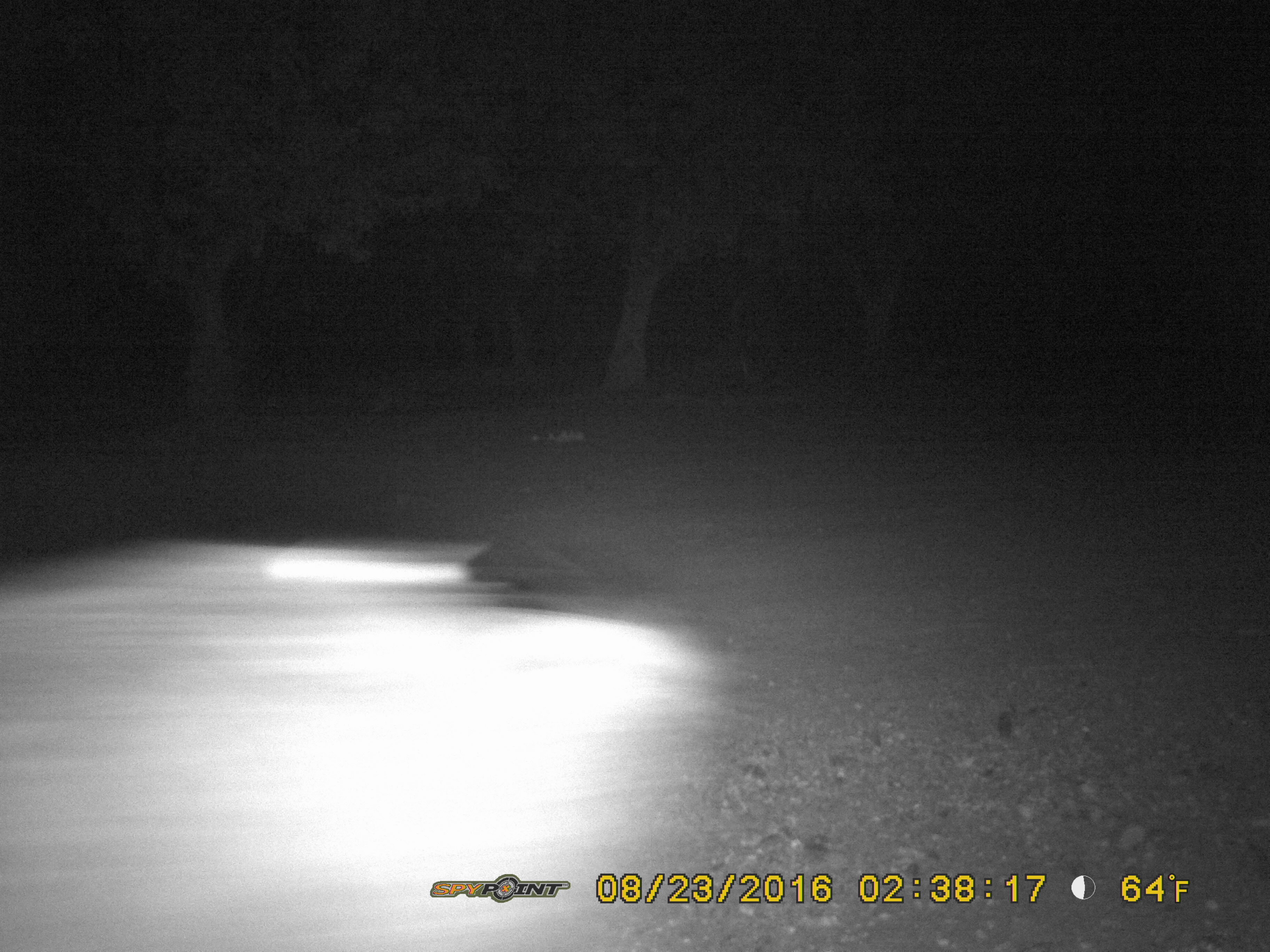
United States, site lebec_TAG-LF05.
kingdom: Animalia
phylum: Chordata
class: Mammalia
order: Artiodactyla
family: Suidae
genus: Sus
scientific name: Sus scrofa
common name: wild boar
Sus scrofa (wild boar).